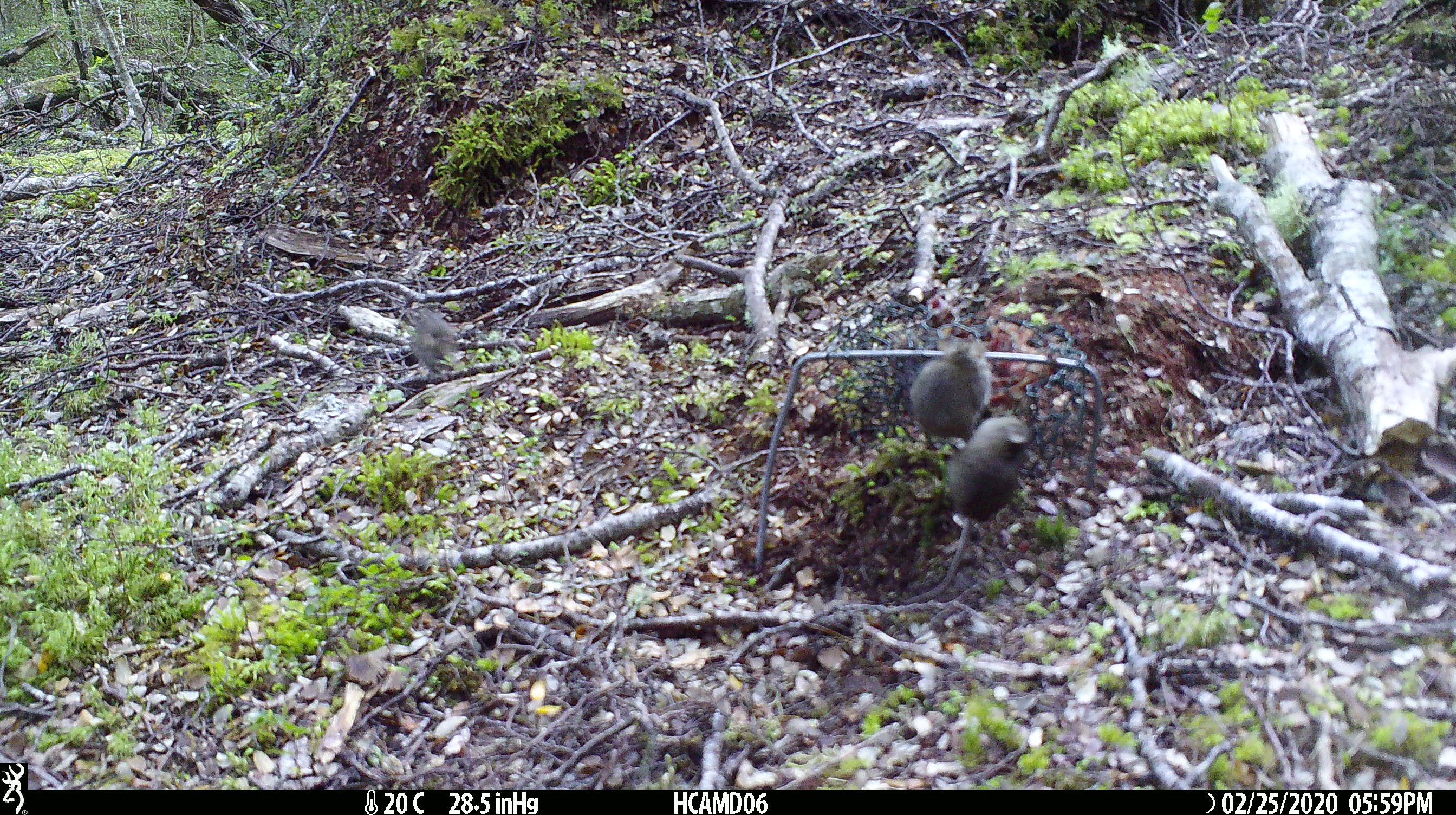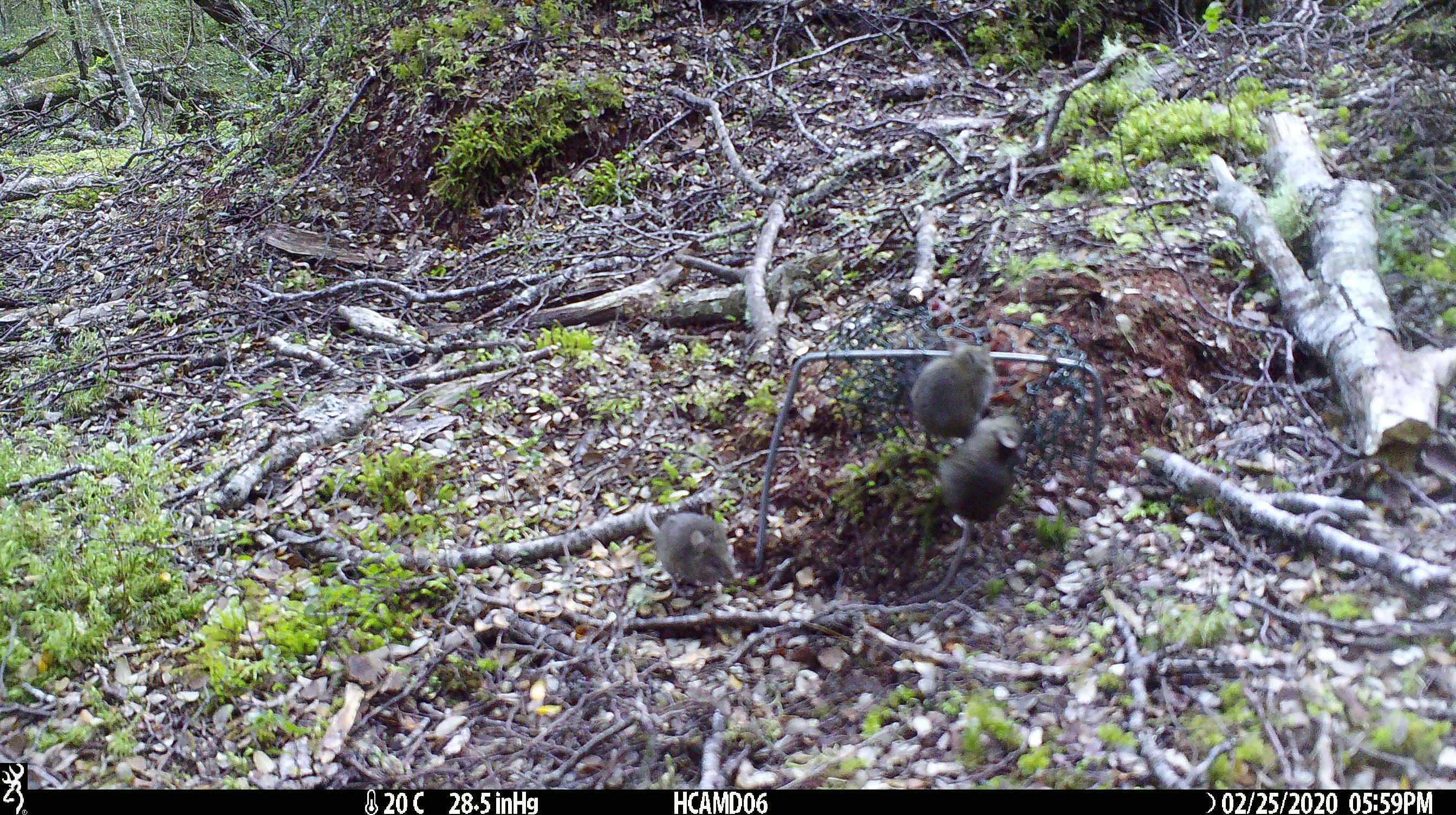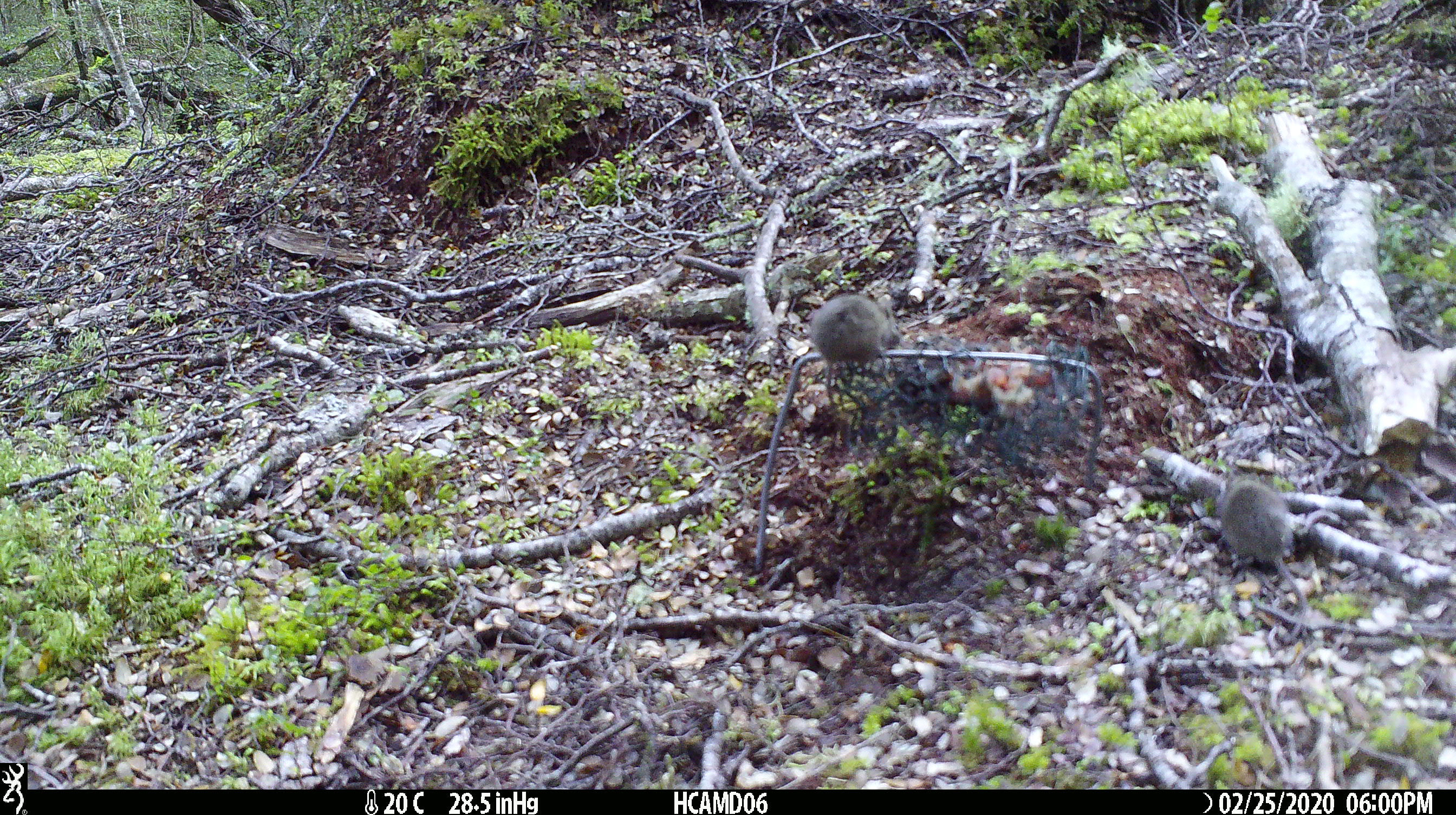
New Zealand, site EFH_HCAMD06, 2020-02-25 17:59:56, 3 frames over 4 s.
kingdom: Animalia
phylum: Chordata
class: Mammalia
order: Rodentia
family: Muridae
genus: Mus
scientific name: Mus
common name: mouse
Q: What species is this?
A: Mouse (Mus).